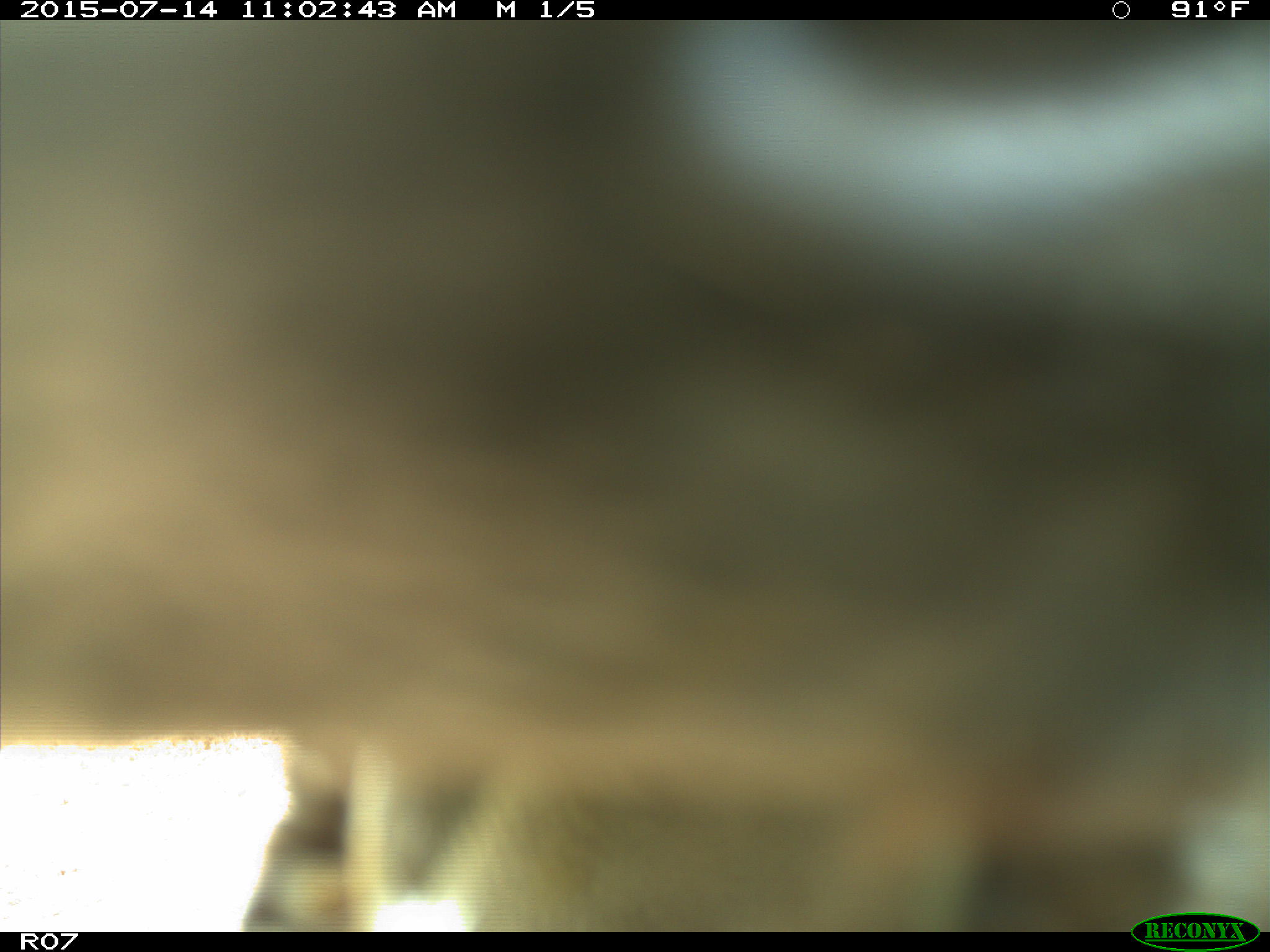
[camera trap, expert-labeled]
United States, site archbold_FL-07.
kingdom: Animalia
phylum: Chordata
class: Mammalia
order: Artiodactyla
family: Bovidae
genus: Bos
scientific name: Bos taurus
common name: domestic cow